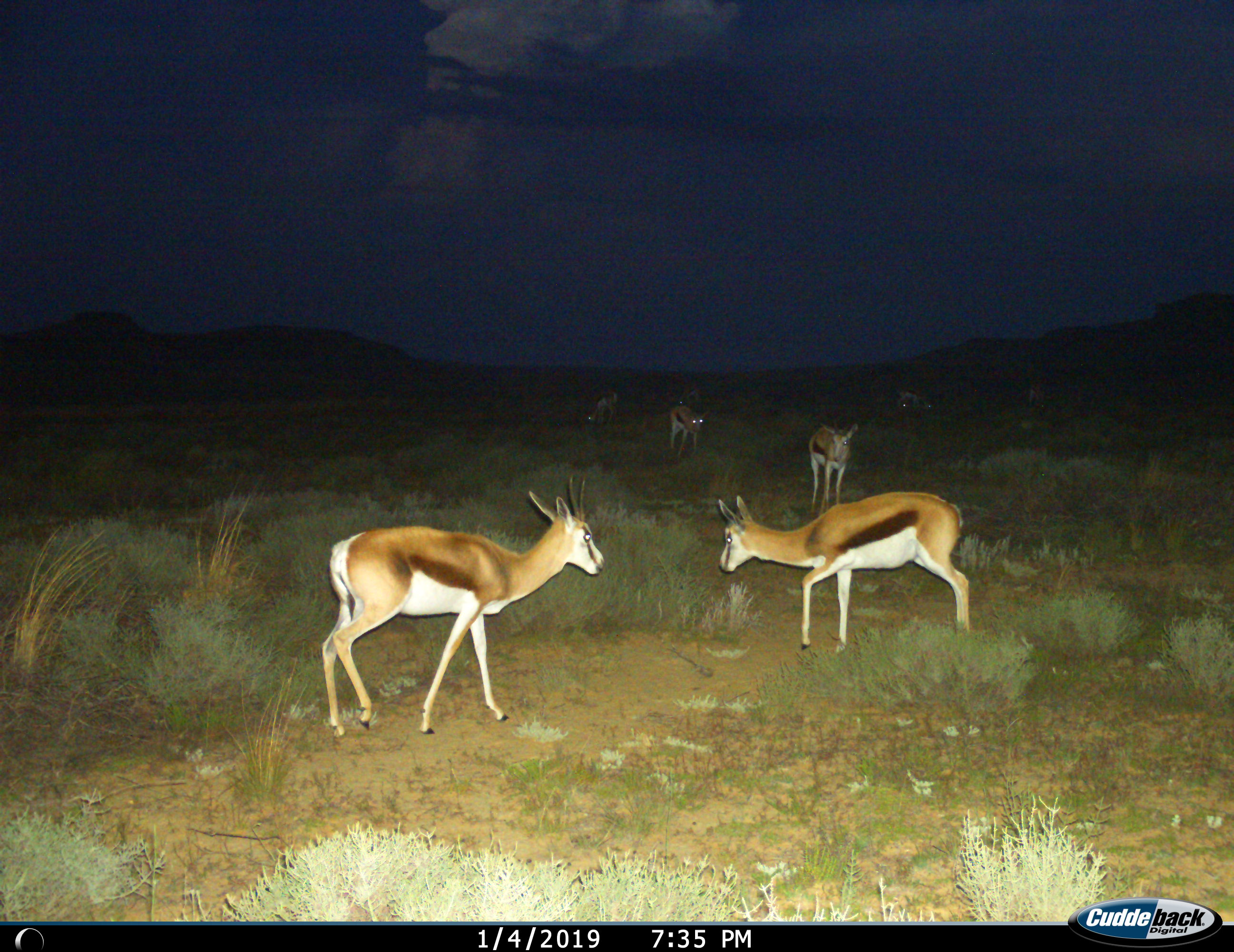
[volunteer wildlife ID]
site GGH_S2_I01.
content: unidentified animal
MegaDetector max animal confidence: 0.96